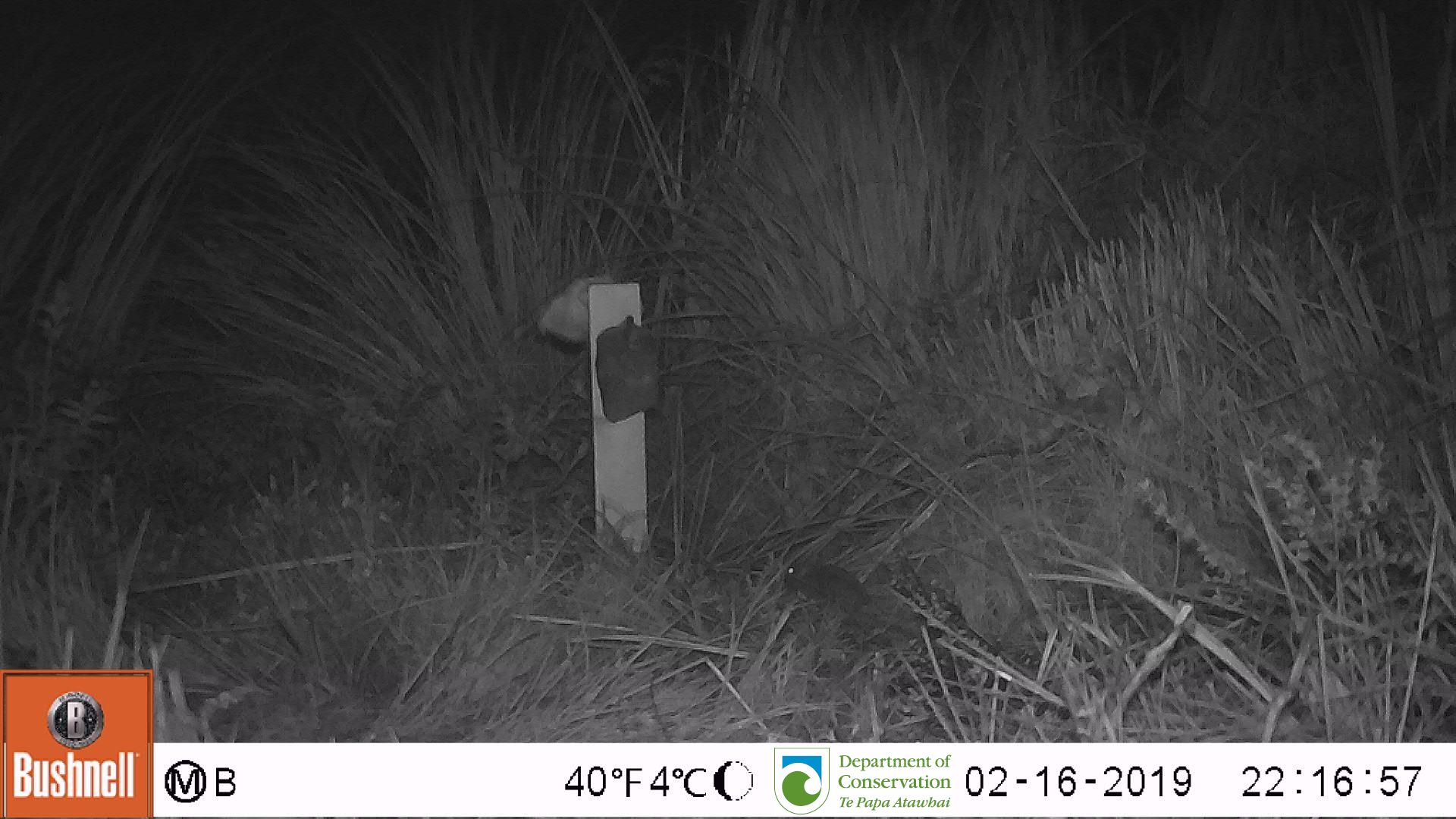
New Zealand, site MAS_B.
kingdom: Animalia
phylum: Chordata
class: Mammalia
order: Rodentia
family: Muridae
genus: Mus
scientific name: Mus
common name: mouse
Mouse (Mus).